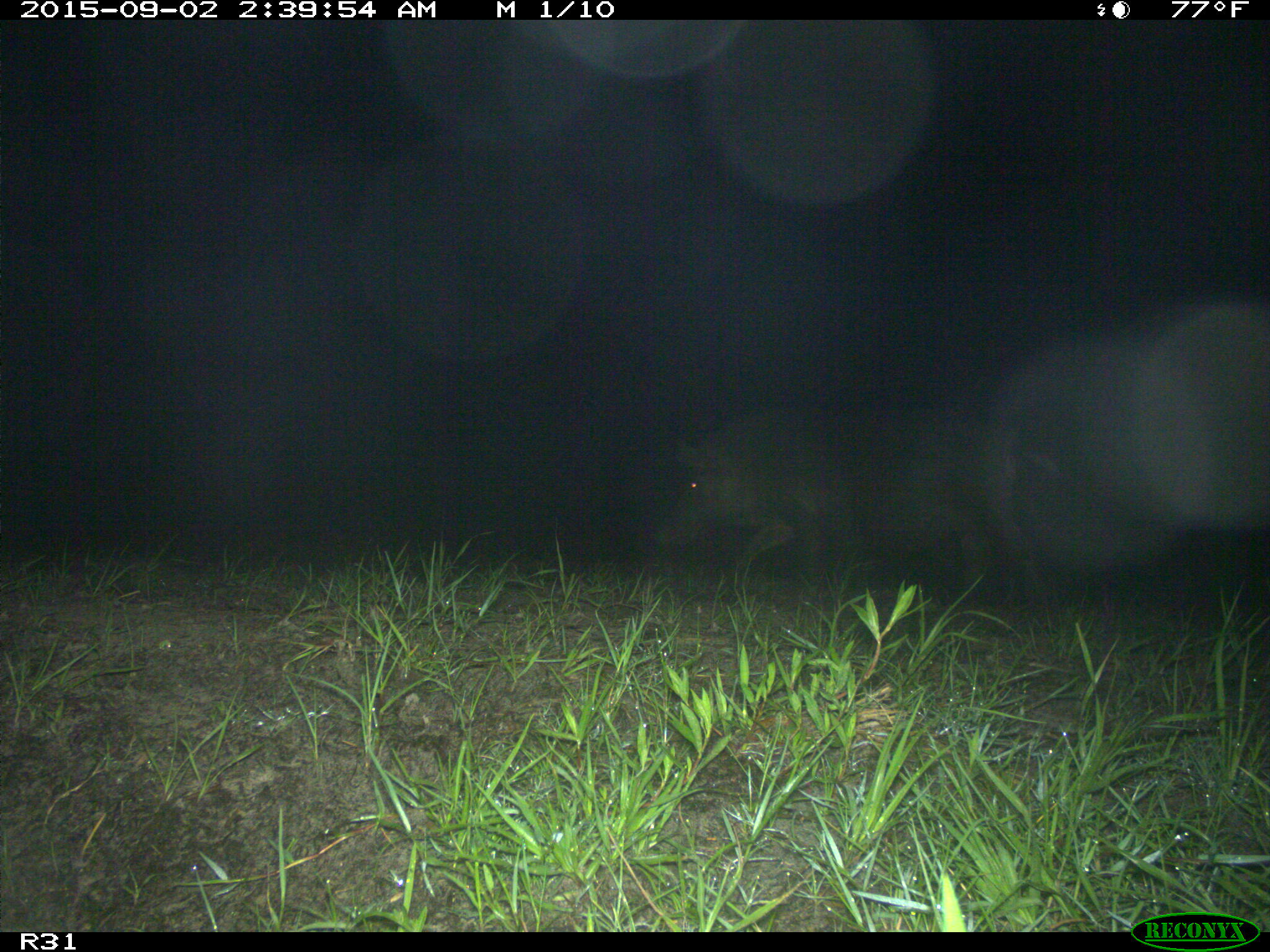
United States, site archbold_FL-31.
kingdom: Animalia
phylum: Chordata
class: Mammalia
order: Artiodactyla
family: Suidae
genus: Sus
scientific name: Sus scrofa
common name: wild boar